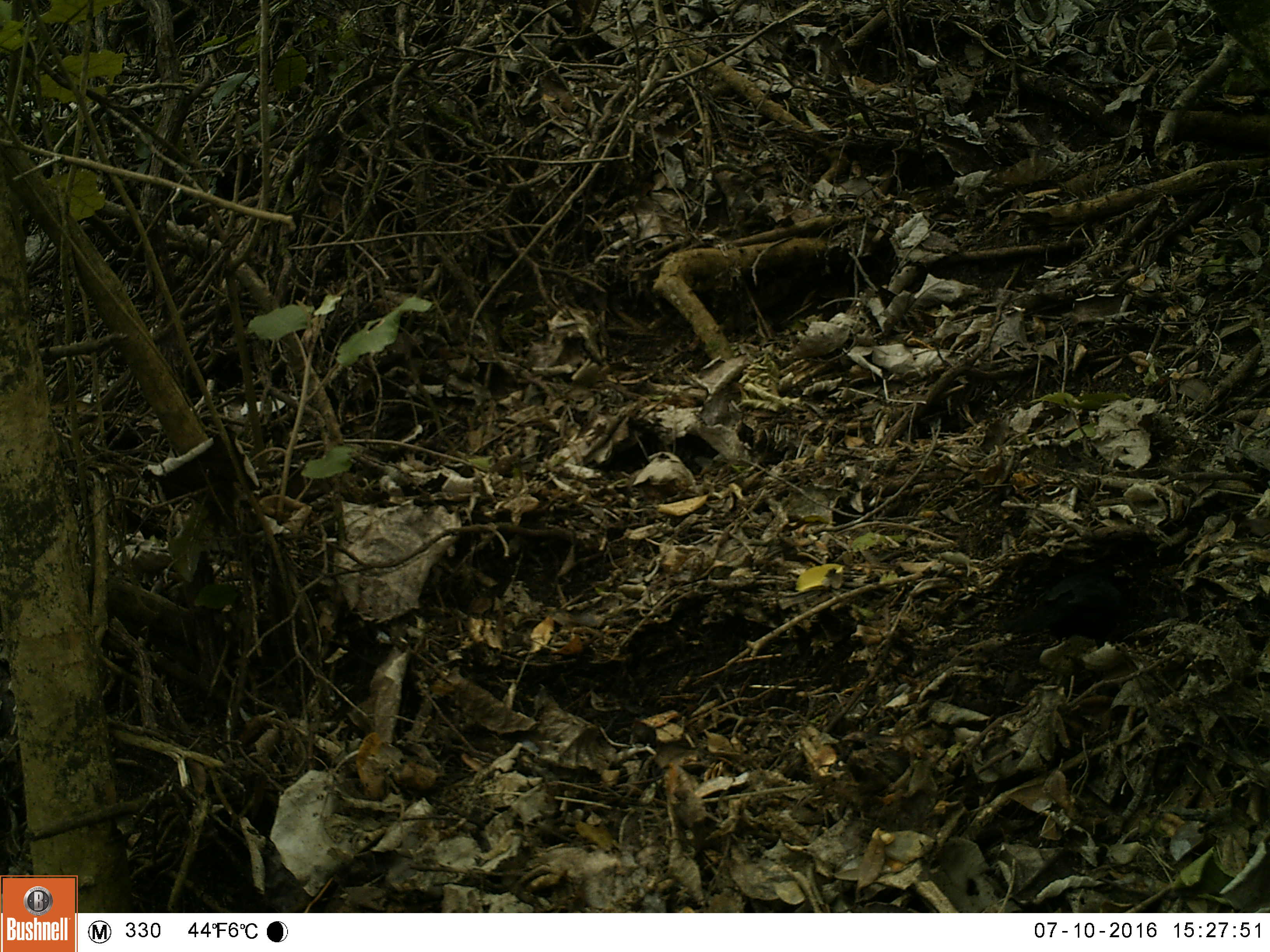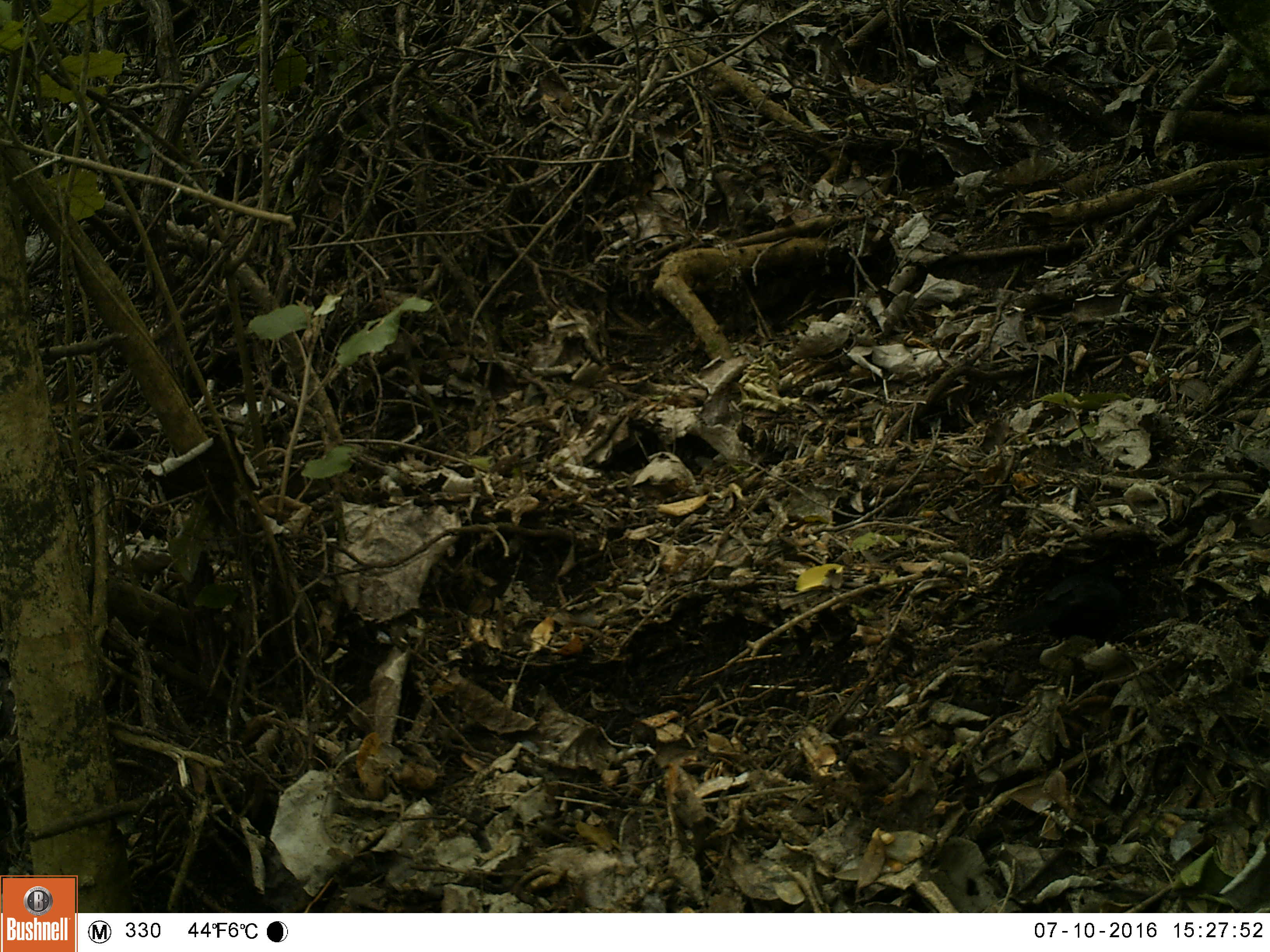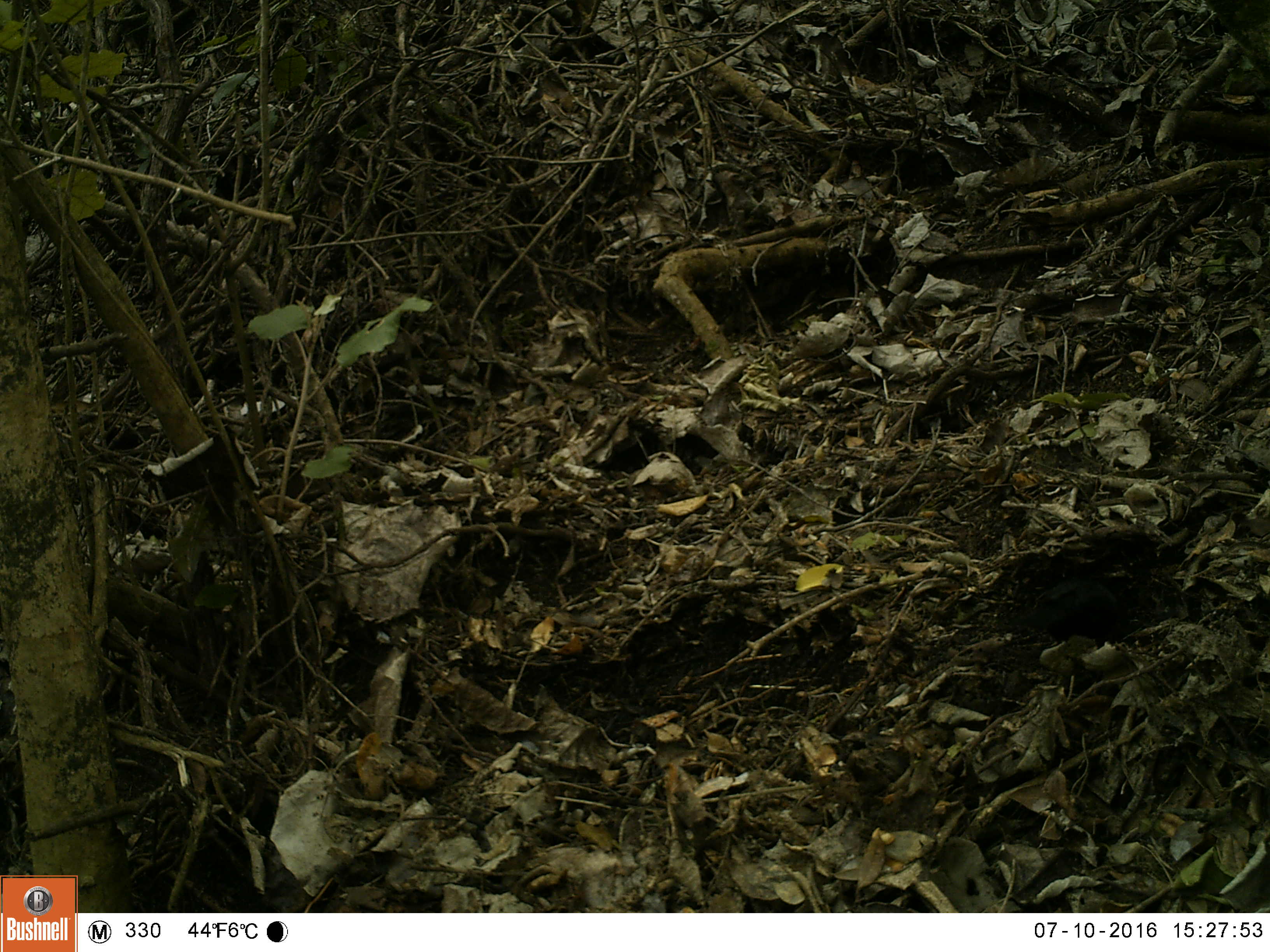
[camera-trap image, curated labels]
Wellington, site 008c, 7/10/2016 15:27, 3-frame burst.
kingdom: Animalia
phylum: Chordata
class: Aves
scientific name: Aves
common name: bird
Bird (Aves).